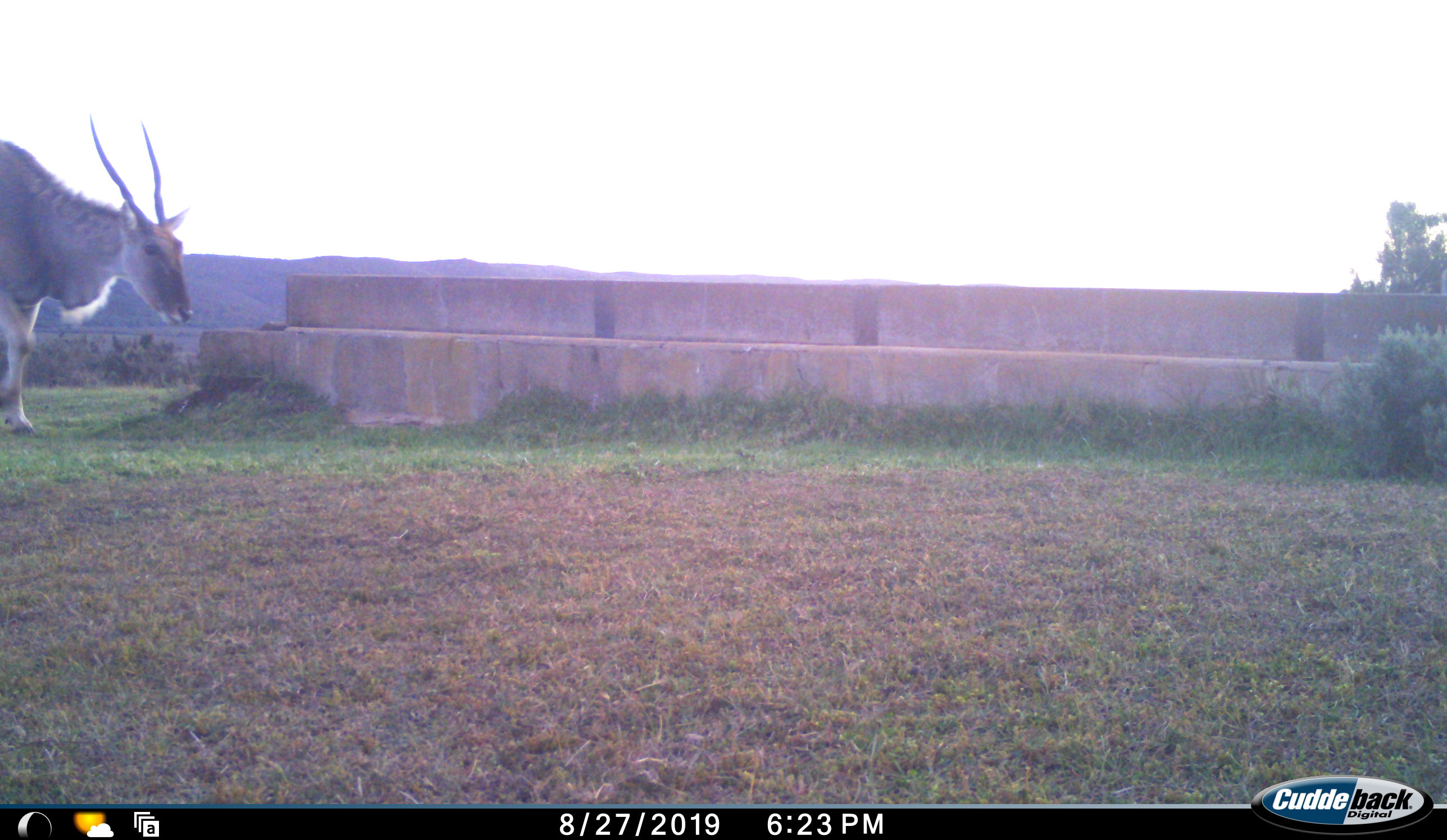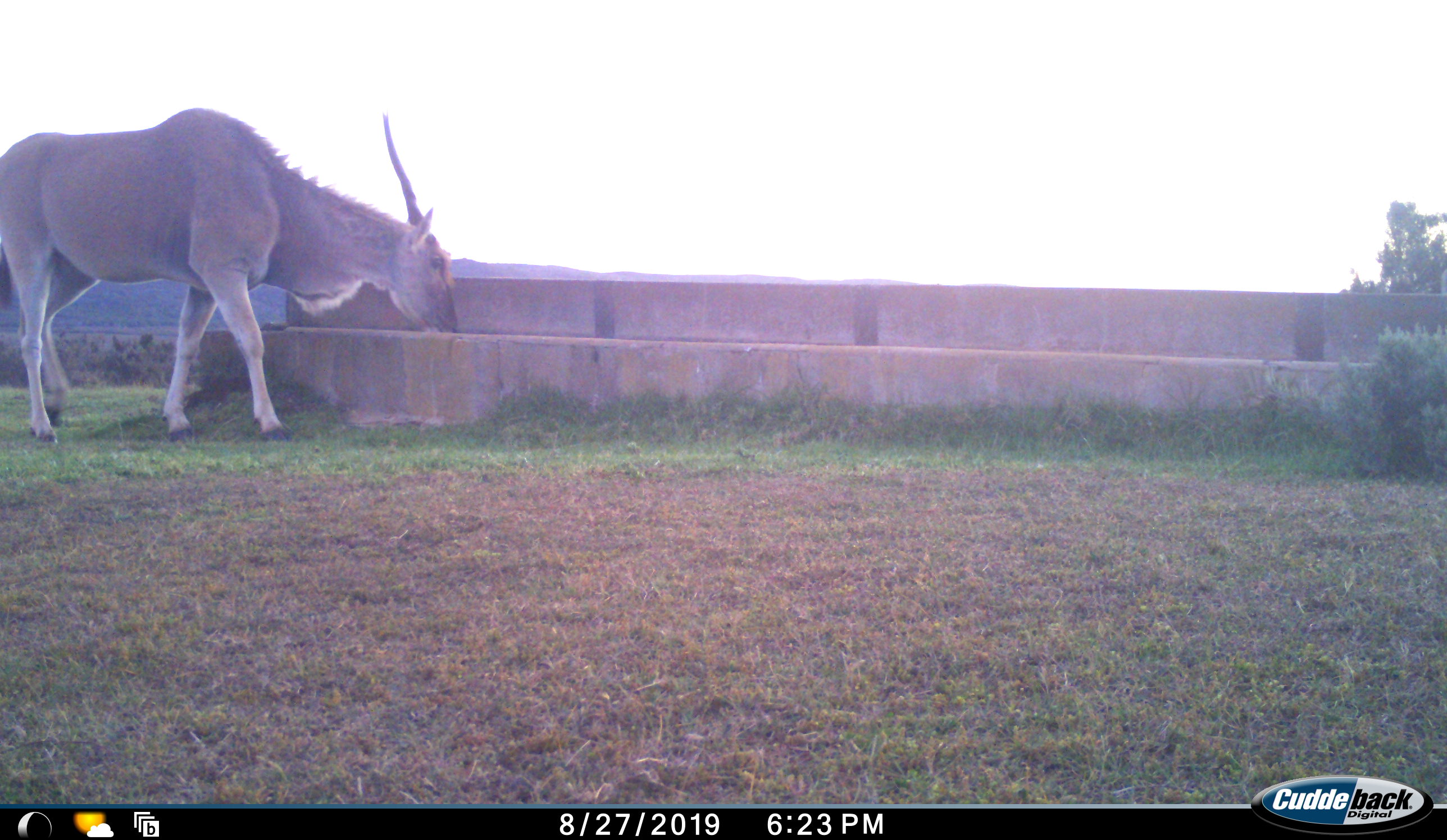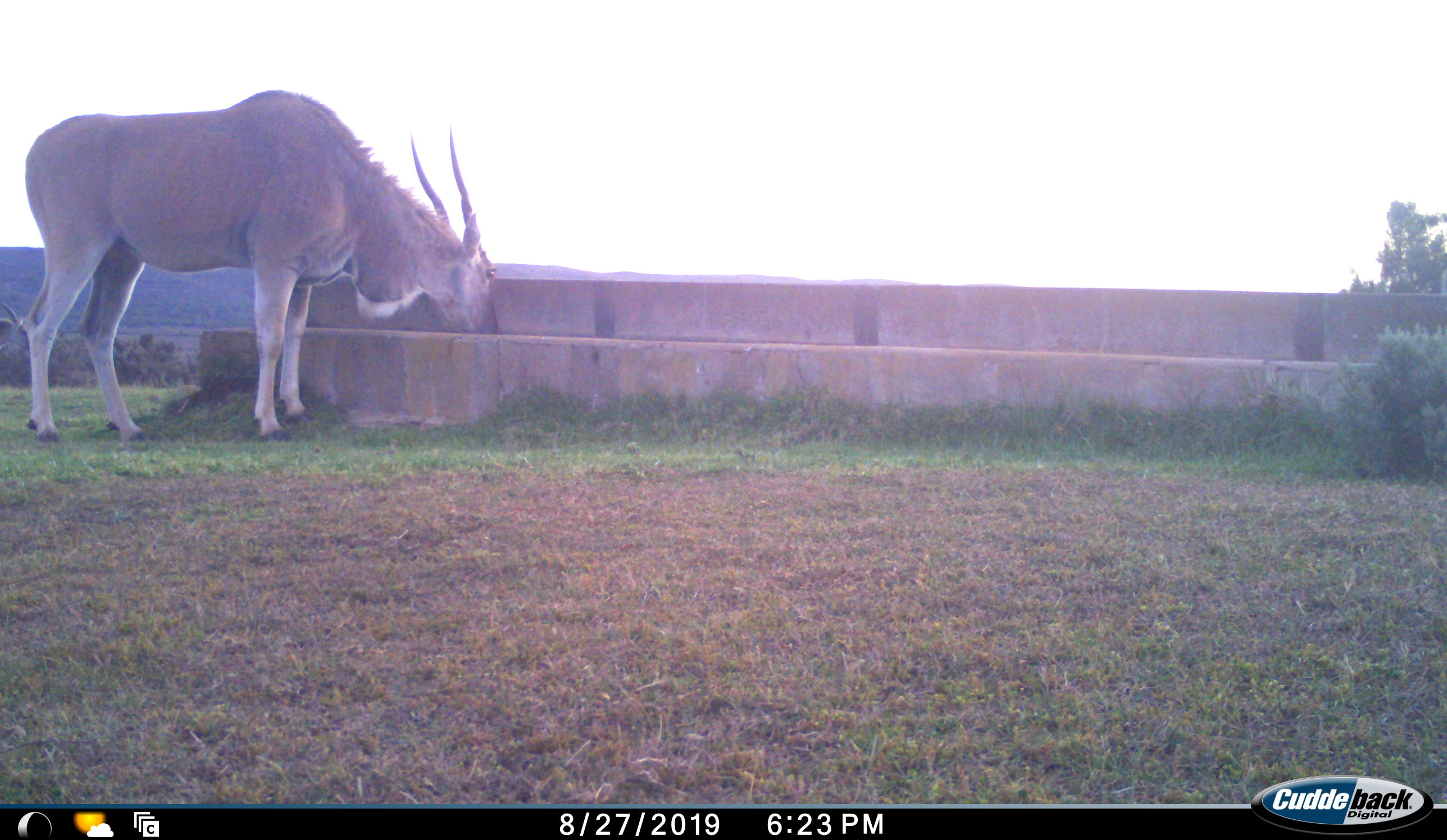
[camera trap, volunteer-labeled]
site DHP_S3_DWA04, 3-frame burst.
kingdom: Animalia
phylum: Chordata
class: Mammalia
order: Artiodactyla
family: Bovidae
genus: Tragelaphus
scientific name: Tragelaphus oryx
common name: eland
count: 1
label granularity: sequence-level